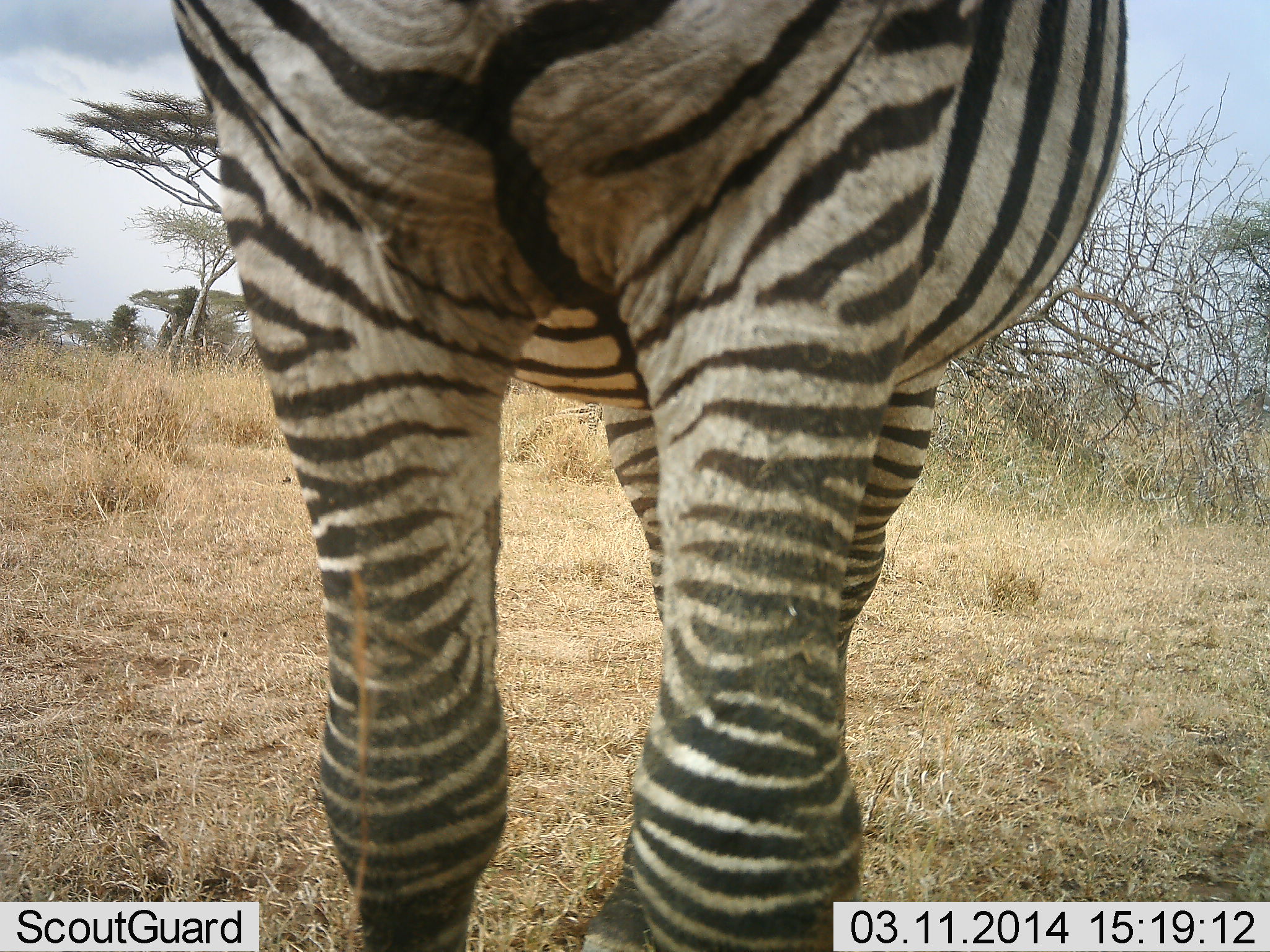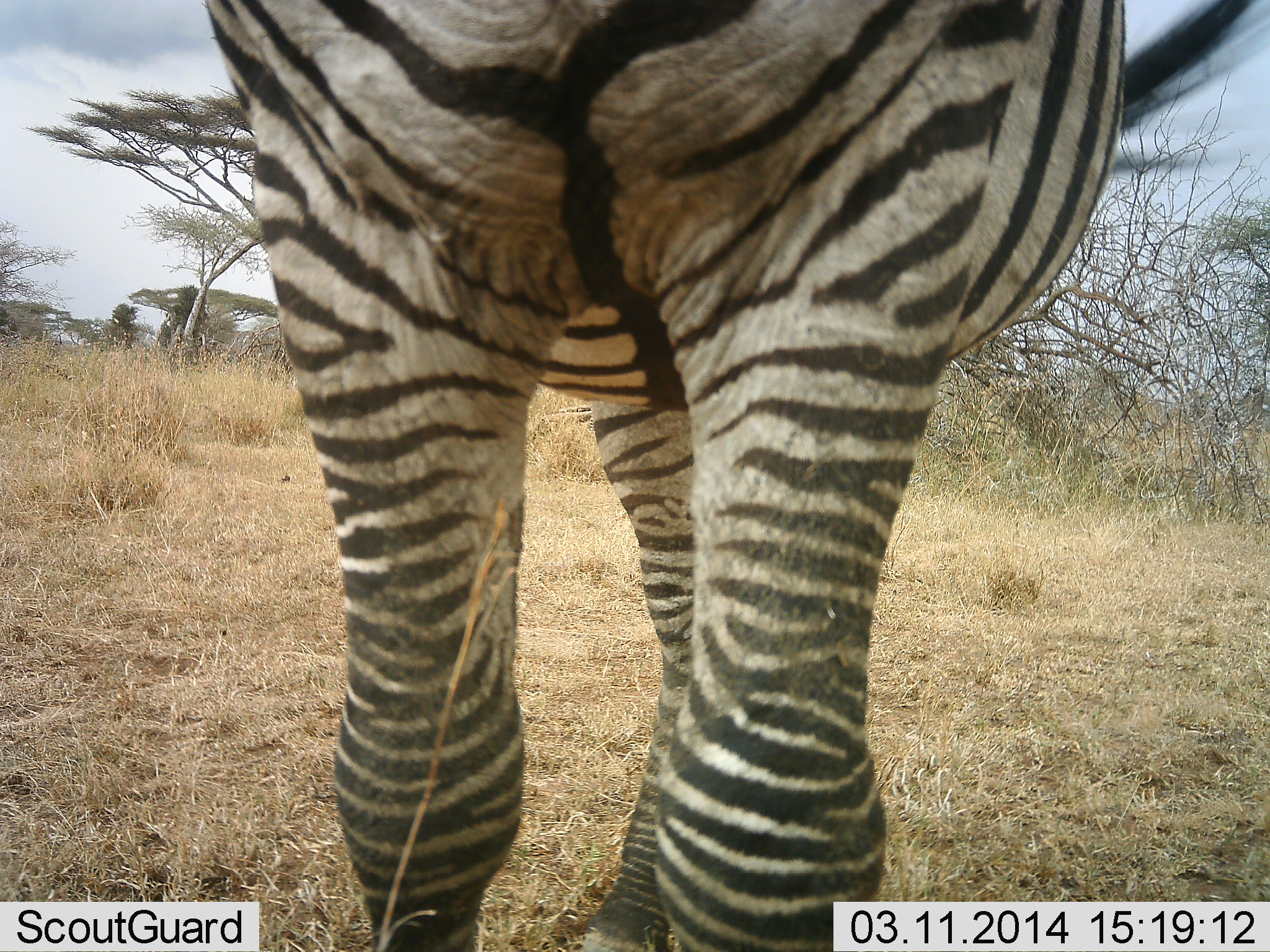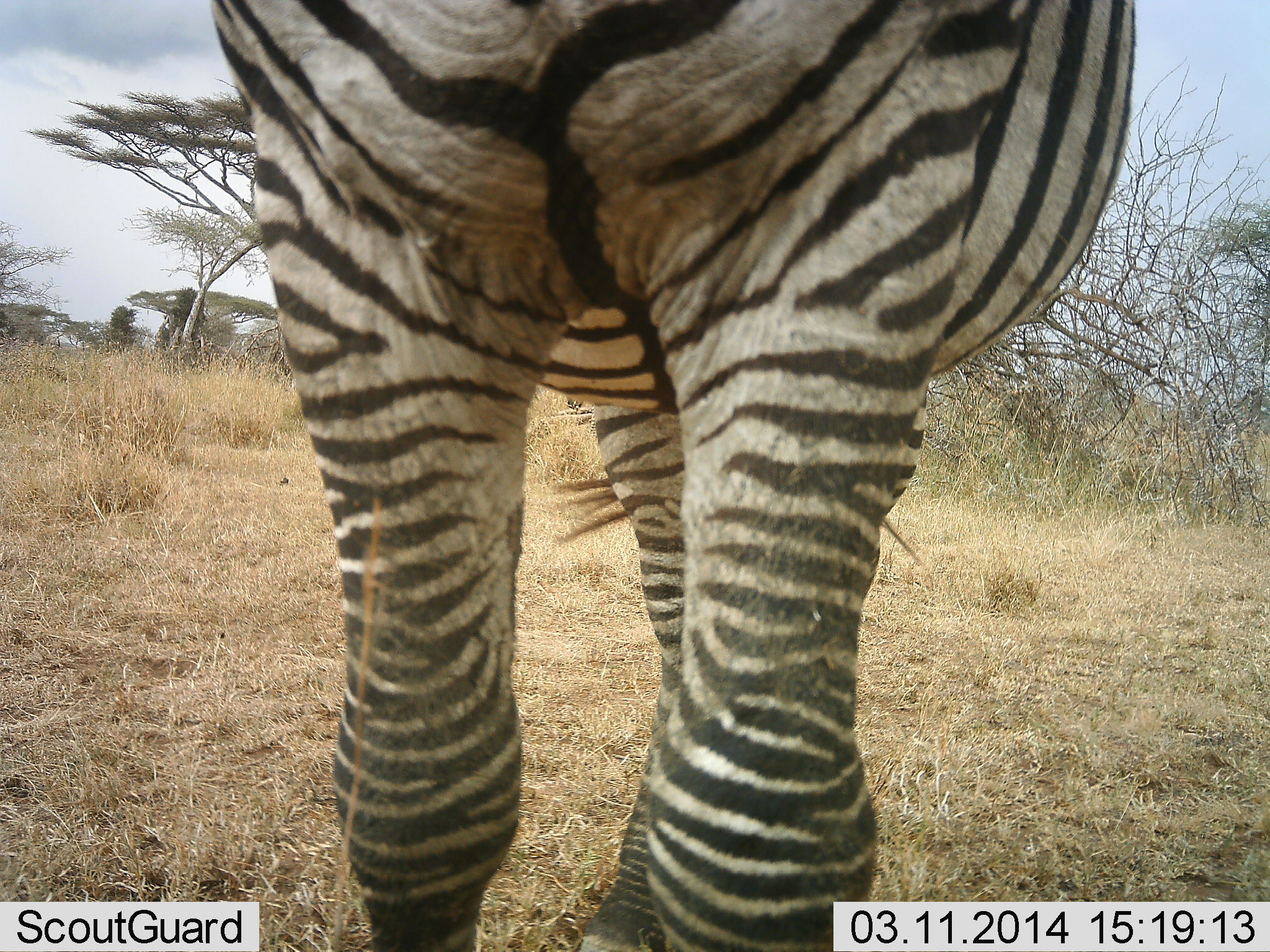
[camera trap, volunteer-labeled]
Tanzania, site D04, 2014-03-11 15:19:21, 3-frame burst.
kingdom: Animalia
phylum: Chordata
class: Mammalia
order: Perissodactyla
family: Equidae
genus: Equus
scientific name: Equus quagga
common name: plains zebra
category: zebra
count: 1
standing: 90%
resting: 0%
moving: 0%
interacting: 10%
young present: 0%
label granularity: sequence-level